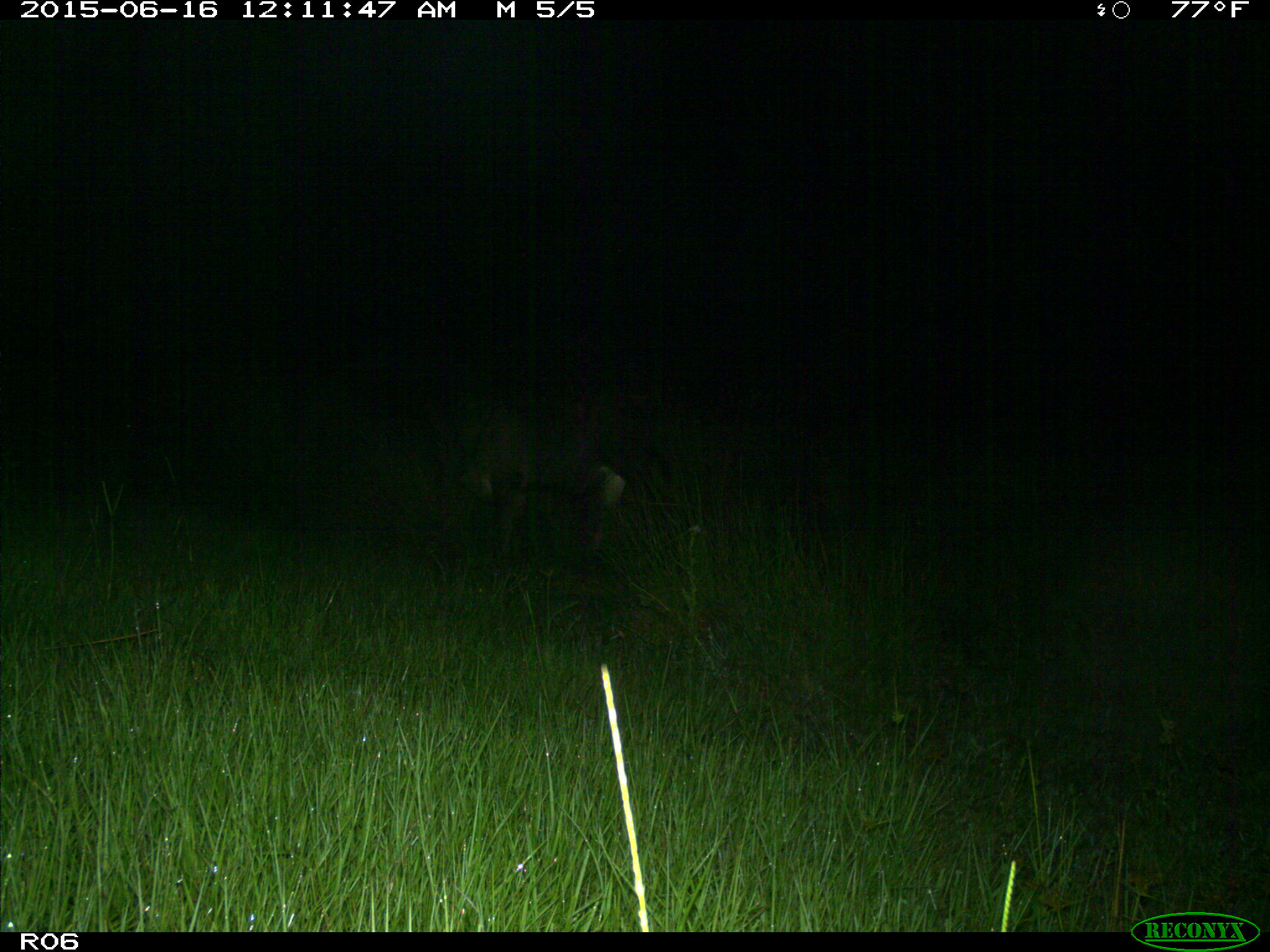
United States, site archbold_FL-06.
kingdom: Animalia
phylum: Chordata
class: Mammalia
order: Artiodactyla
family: Bovidae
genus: Bos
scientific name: Bos taurus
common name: domestic cow